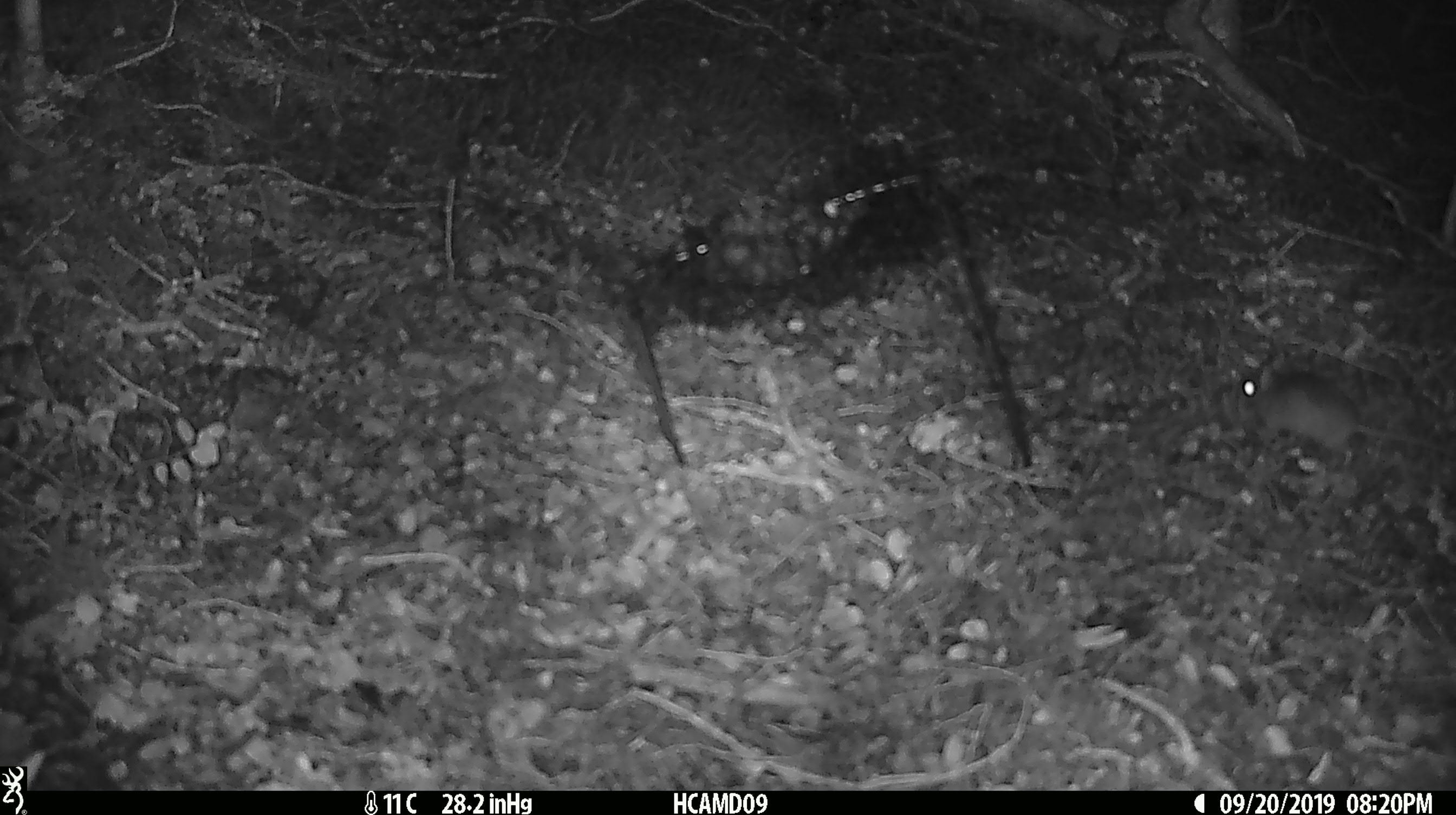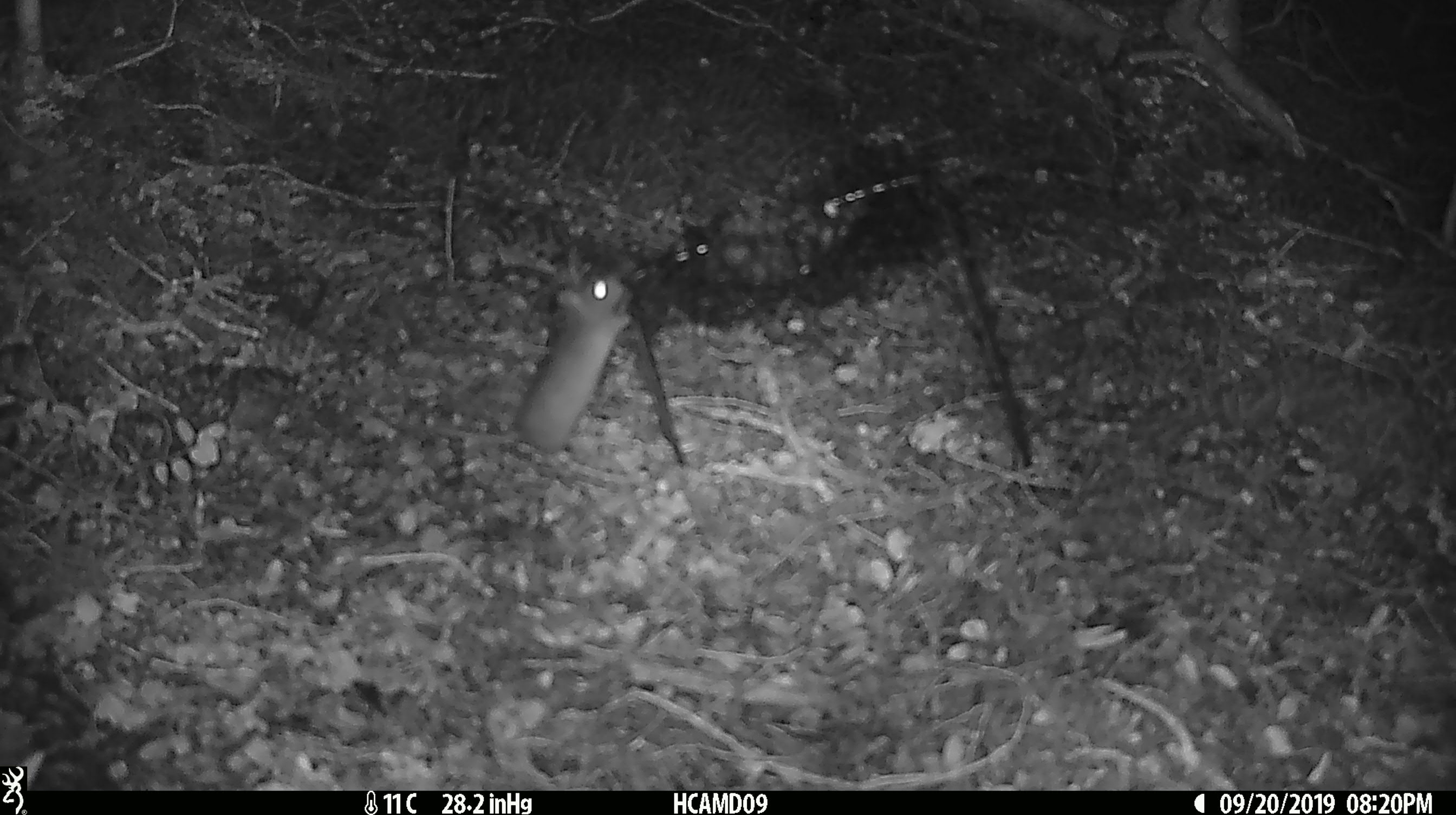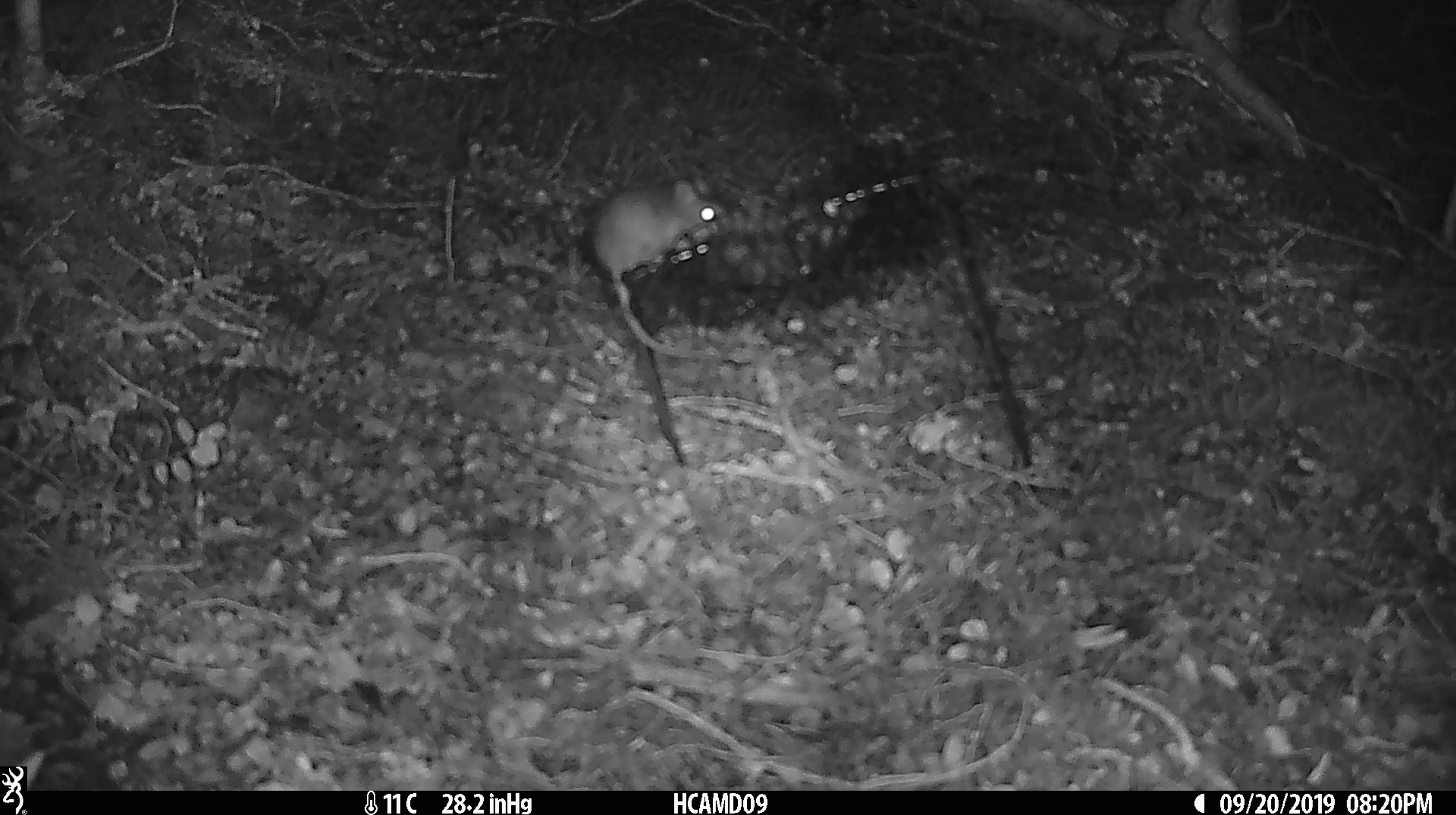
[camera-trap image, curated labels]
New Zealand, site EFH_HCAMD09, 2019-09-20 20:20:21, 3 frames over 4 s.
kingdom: Animalia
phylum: Chordata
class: Mammalia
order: Rodentia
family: Muridae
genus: Mus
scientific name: Mus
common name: mouse